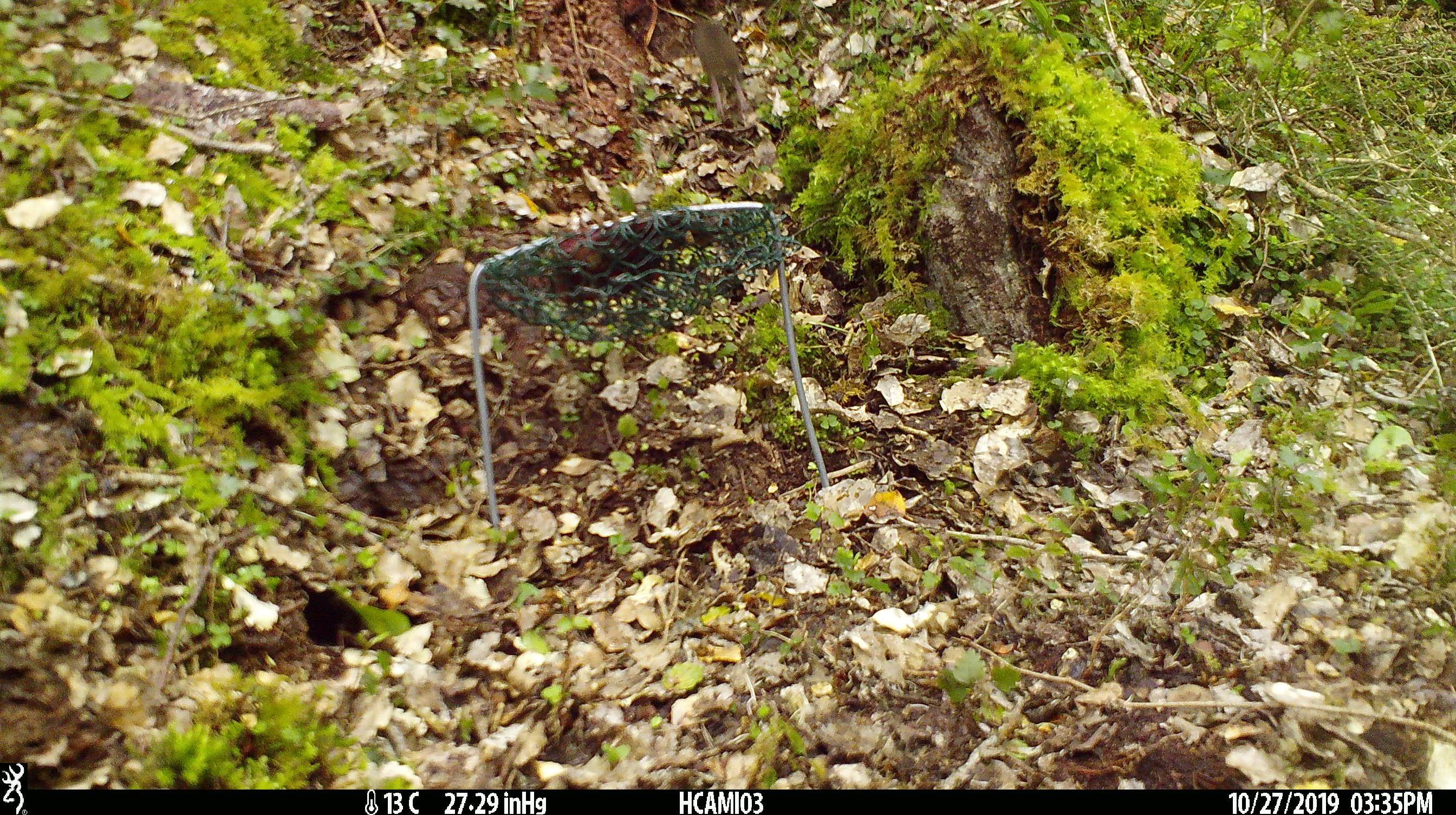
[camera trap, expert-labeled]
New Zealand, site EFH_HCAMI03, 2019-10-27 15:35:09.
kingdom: Animalia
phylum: Chordata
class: Mammalia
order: Rodentia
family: Muridae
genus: Mus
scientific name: Mus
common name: mouse